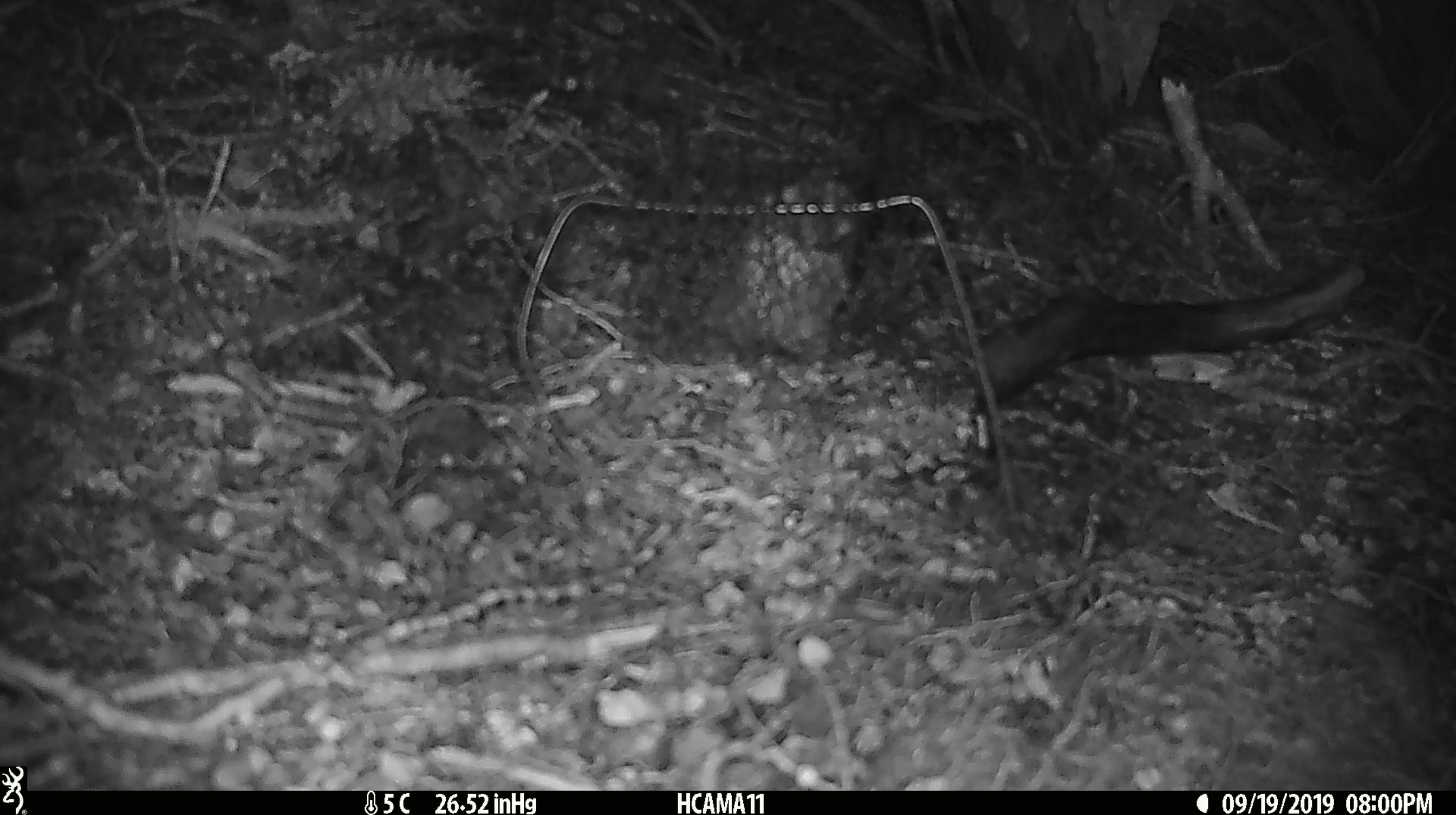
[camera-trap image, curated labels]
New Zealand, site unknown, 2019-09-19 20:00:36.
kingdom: Animalia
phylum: Chordata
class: Mammalia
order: Rodentia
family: Muridae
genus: Mus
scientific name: Mus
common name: mouse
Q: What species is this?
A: Mouse (Mus).